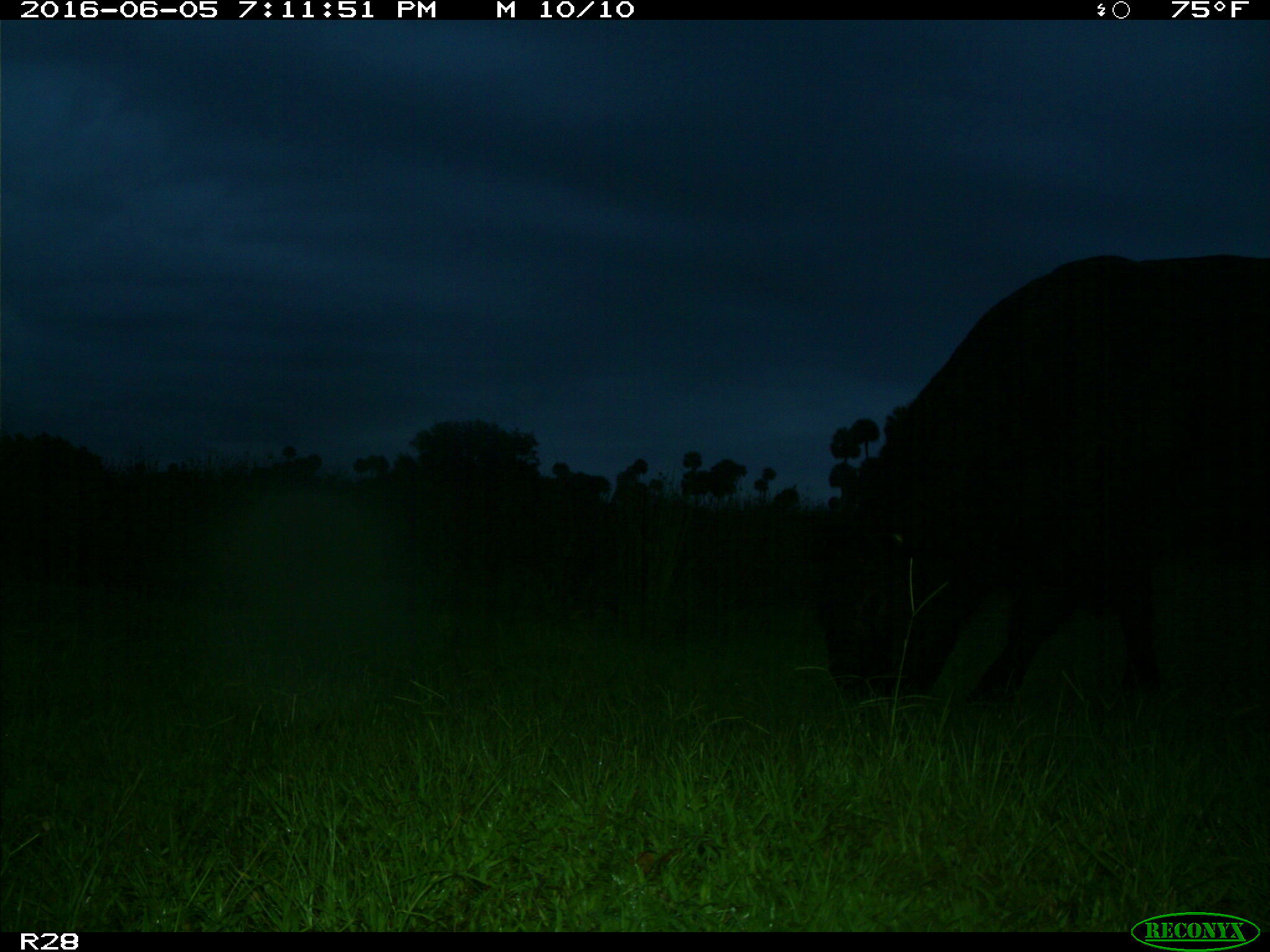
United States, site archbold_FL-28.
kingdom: Animalia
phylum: Chordata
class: Mammalia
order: Artiodactyla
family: Bovidae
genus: Bos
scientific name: Bos taurus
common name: domestic cow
Bos taurus (domestic cow).